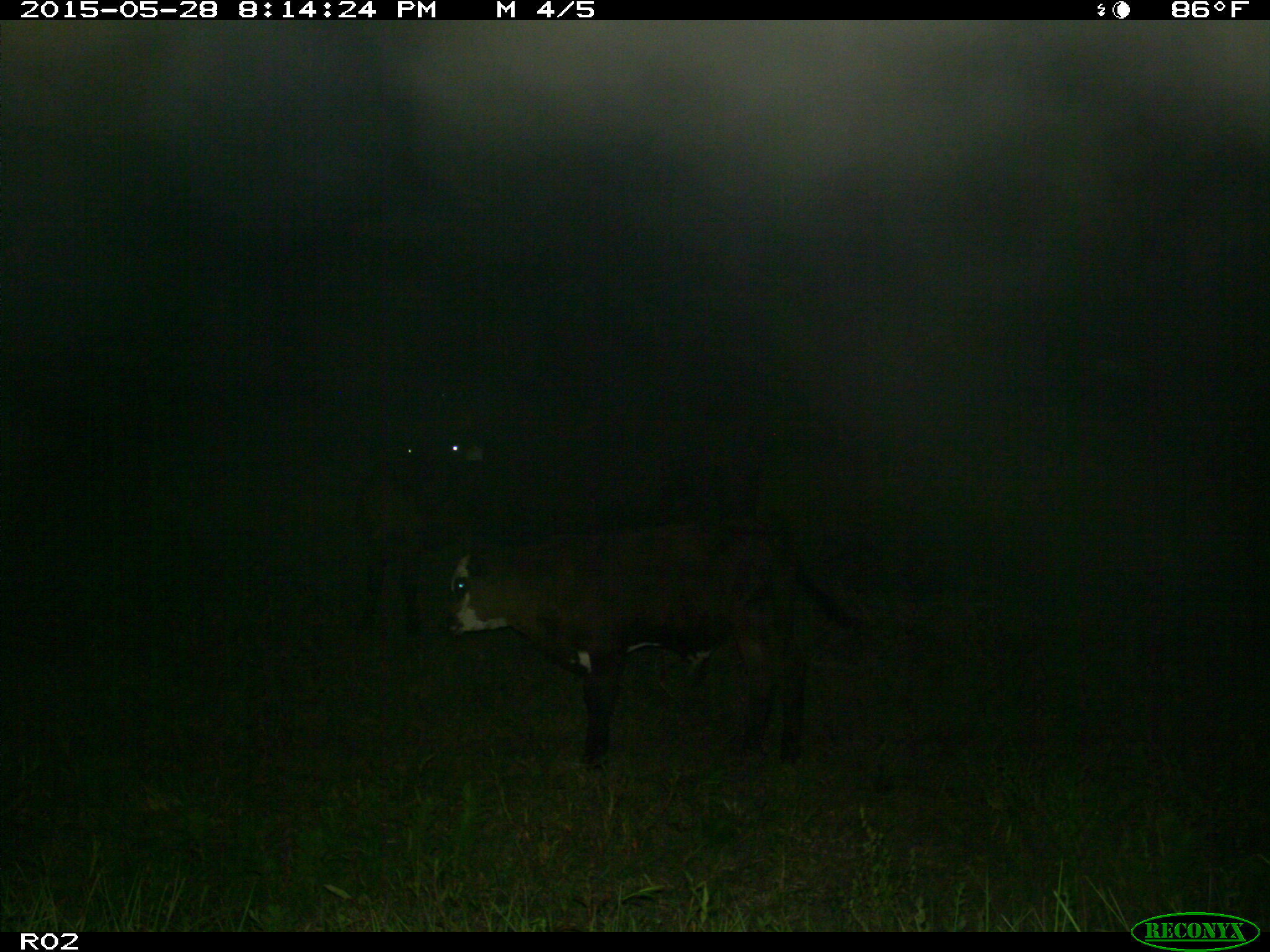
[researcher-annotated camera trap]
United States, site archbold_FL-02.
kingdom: Animalia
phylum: Chordata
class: Mammalia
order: Artiodactyla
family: Bovidae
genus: Bos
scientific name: Bos taurus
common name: domestic cow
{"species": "Bos taurus (domestic cow)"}